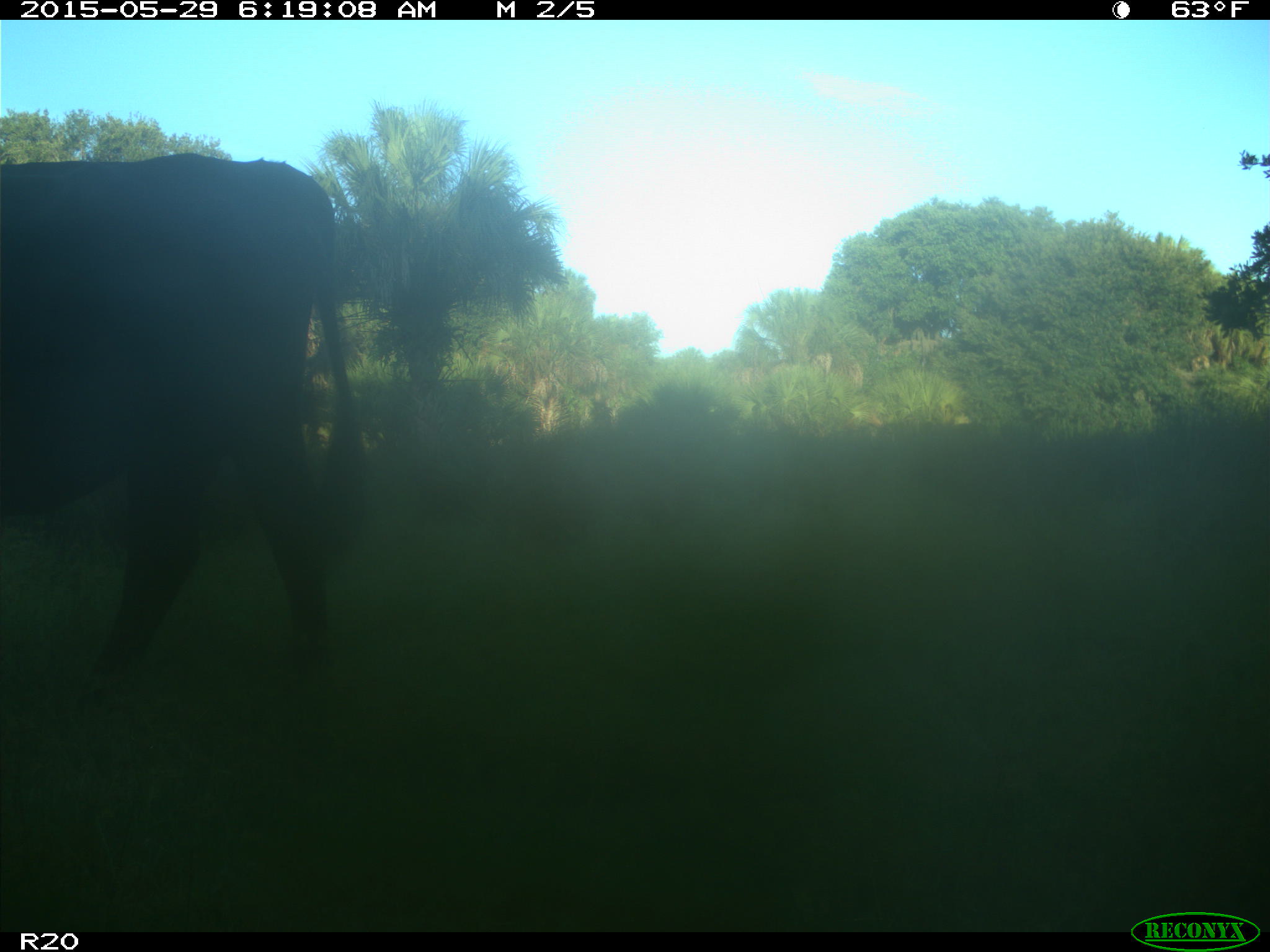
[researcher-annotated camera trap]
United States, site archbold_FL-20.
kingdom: Animalia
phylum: Chordata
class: Mammalia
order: Artiodactyla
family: Bovidae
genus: Bos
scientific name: Bos taurus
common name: domestic cow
Bos taurus (domestic cow).